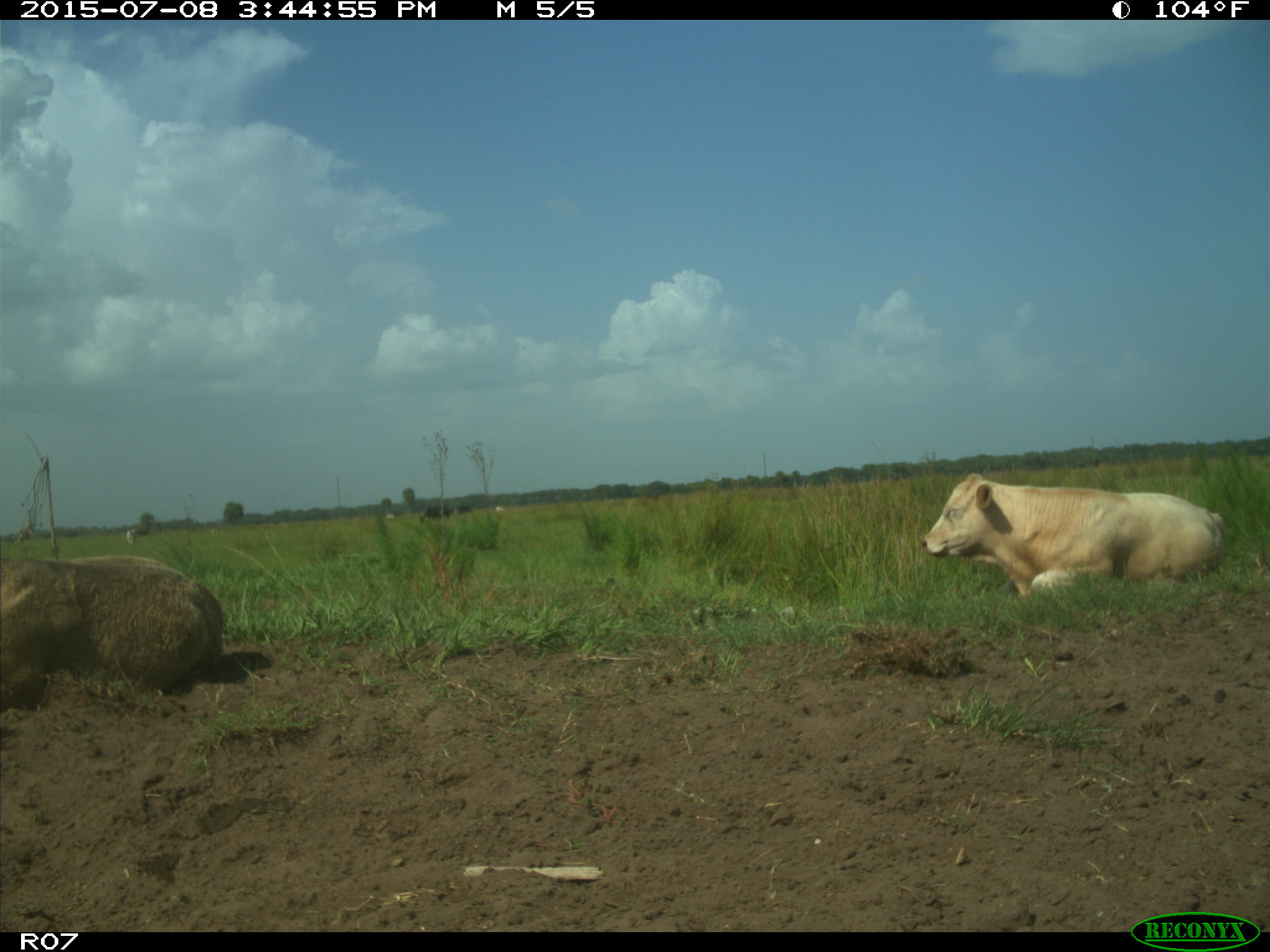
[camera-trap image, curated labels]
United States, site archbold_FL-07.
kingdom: Animalia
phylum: Chordata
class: Mammalia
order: Artiodactyla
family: Bovidae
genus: Bos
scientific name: Bos taurus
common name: domestic cow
Bos taurus (domestic cow).